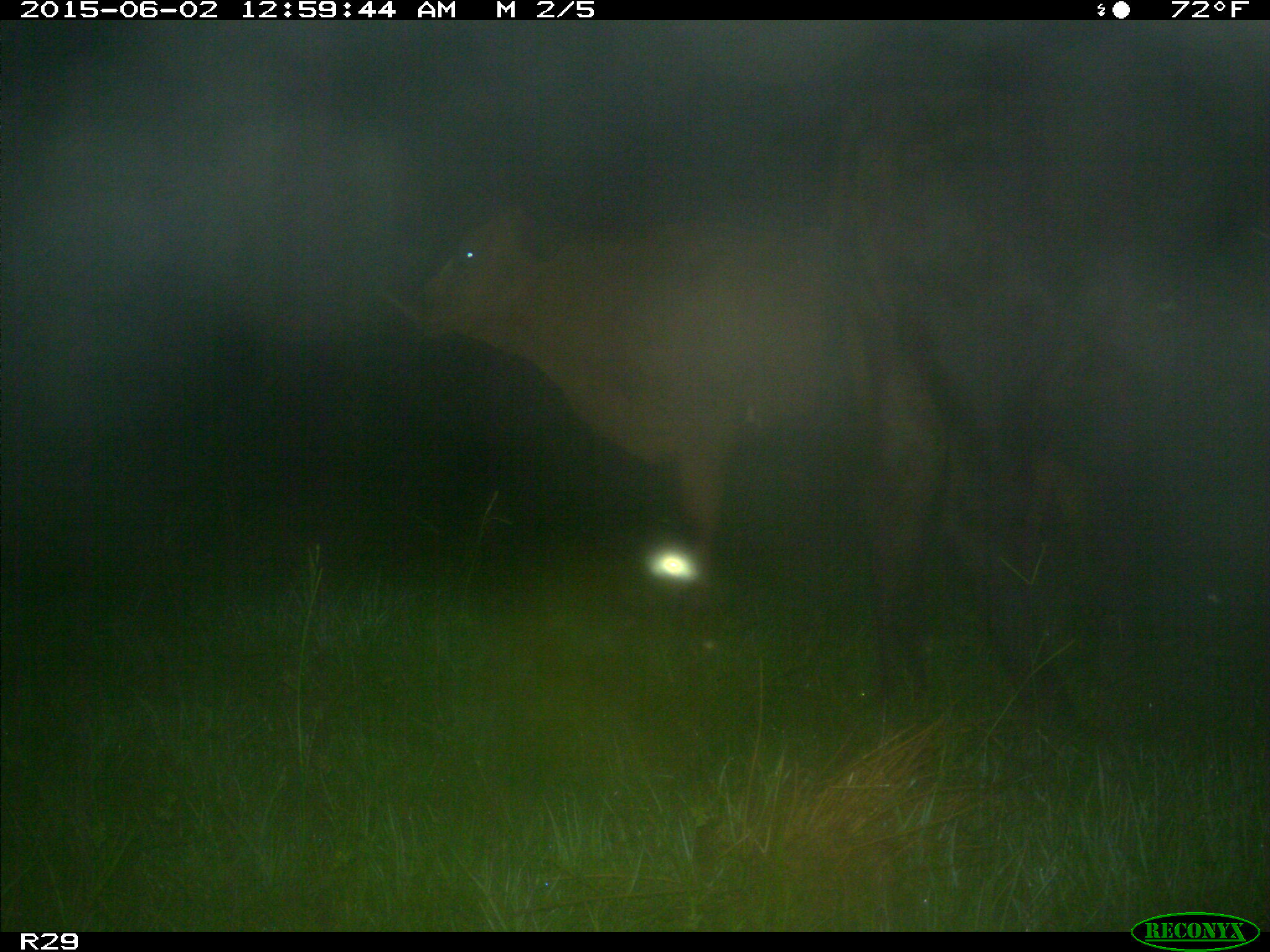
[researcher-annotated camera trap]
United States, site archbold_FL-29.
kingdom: Animalia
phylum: Chordata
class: Mammalia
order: Artiodactyla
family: Bovidae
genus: Bos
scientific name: Bos taurus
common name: domestic cow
Bos taurus (domestic cow).